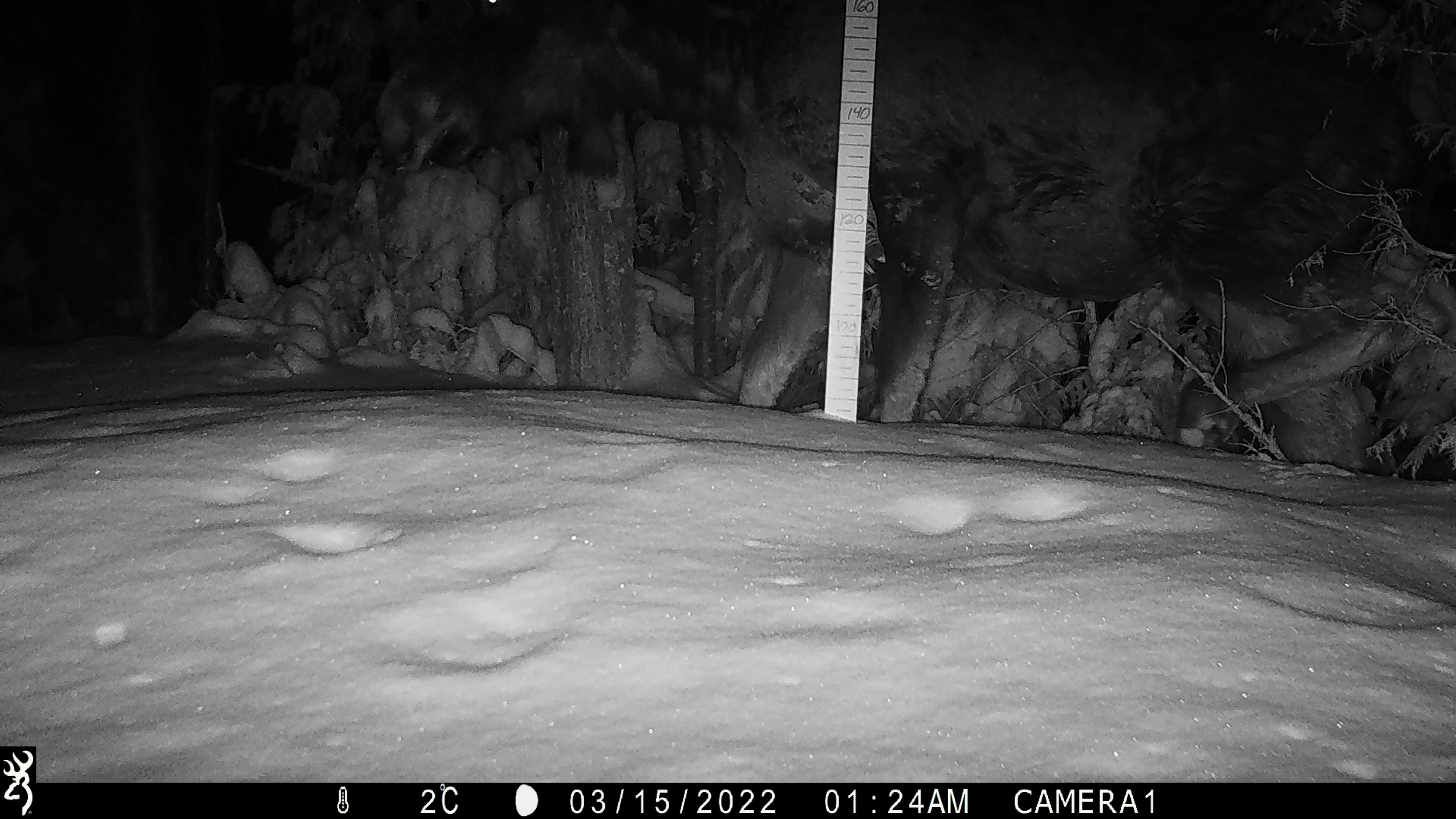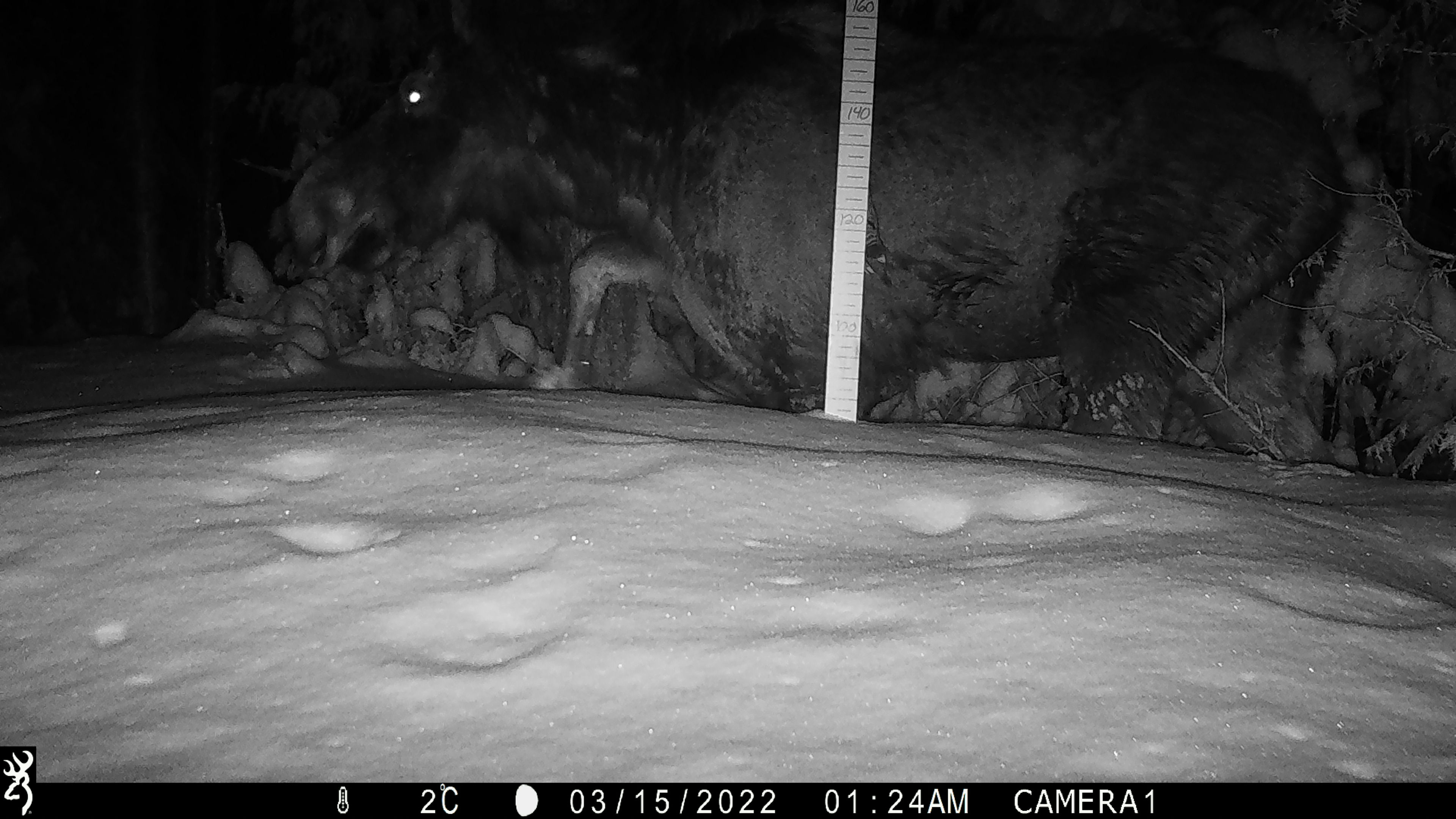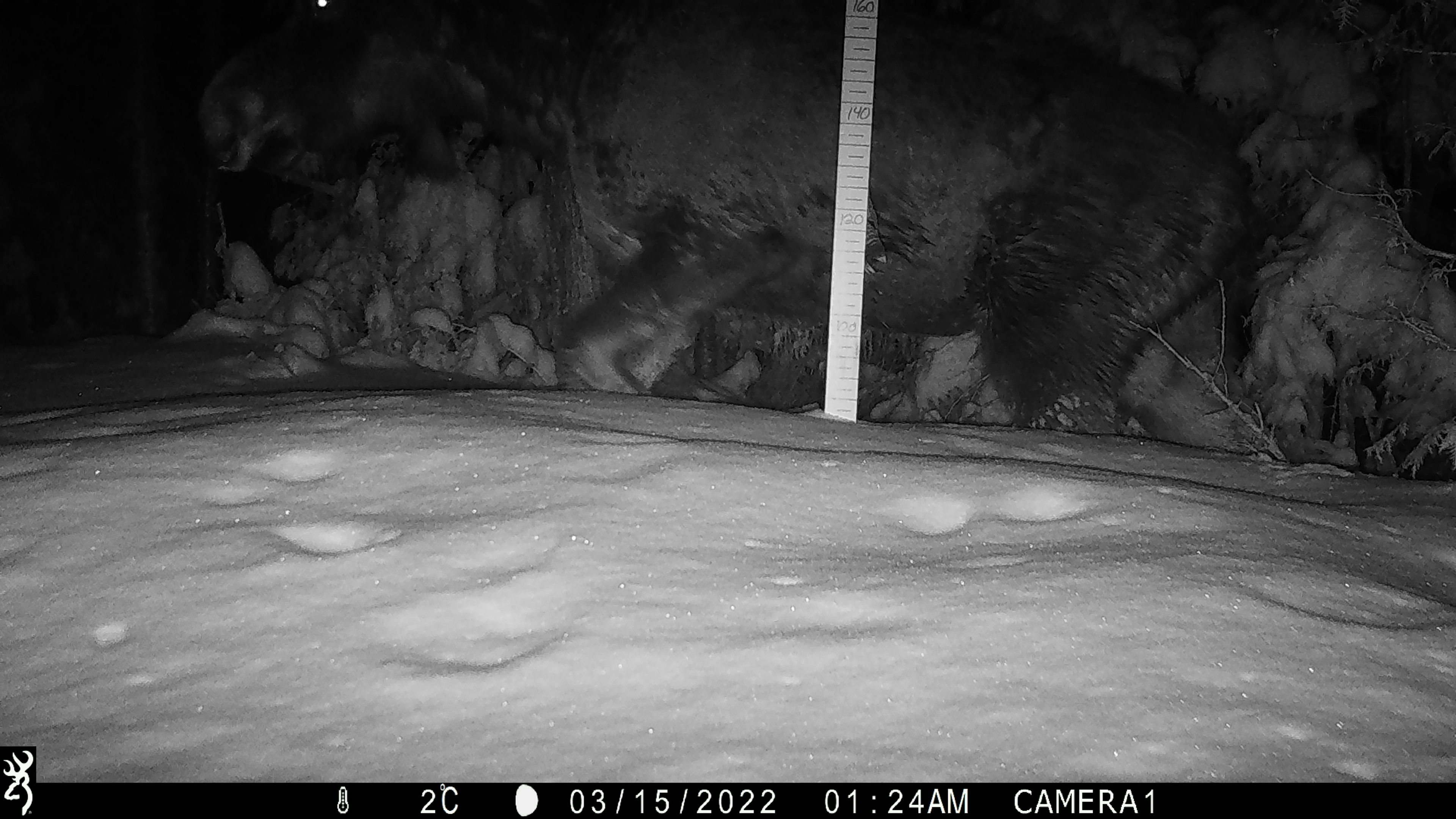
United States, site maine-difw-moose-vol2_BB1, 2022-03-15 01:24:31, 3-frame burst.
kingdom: Animalia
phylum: Chordata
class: Mammalia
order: Artiodactyla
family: Cervidae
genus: Alces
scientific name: Alces alces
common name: moose